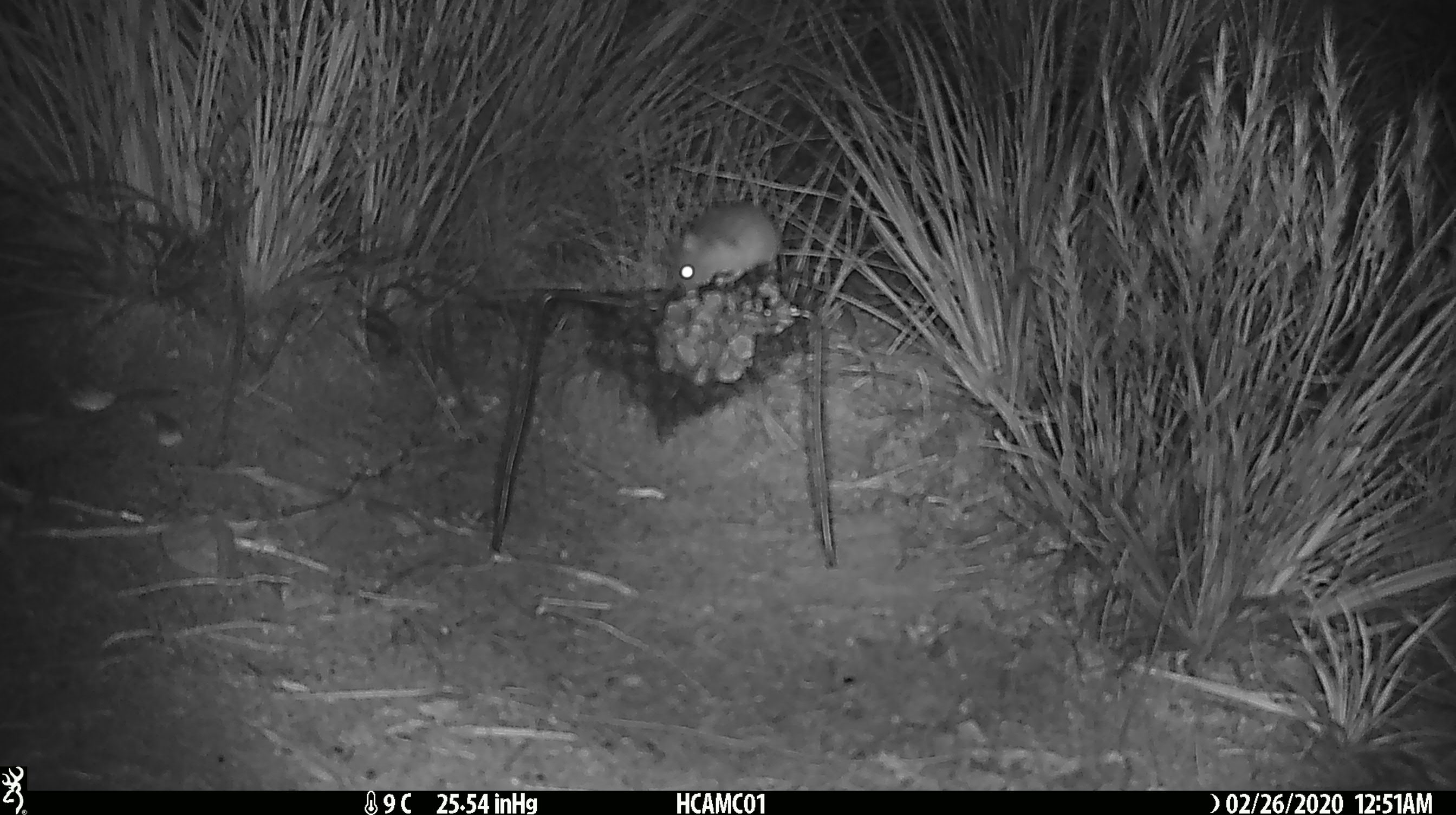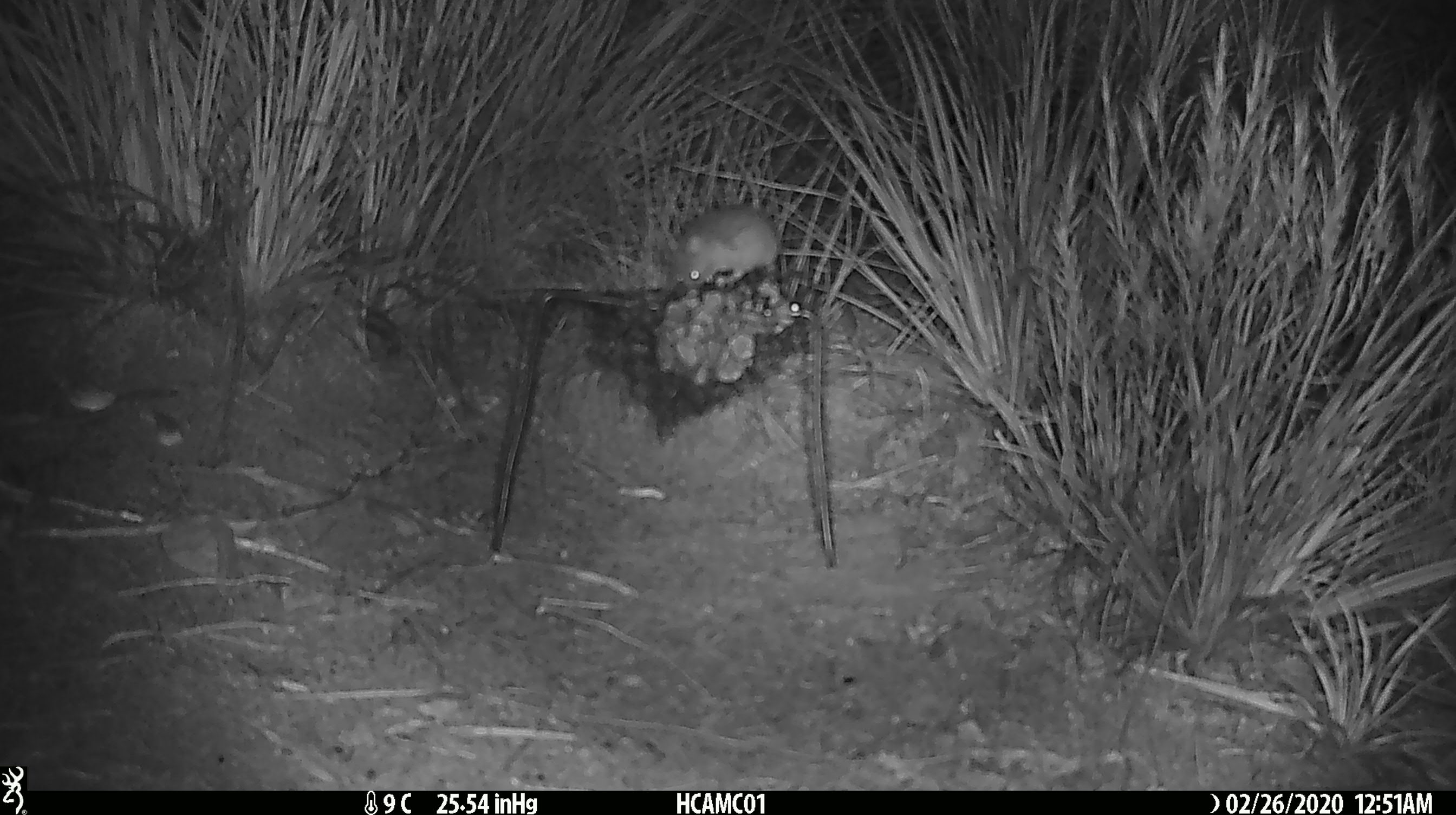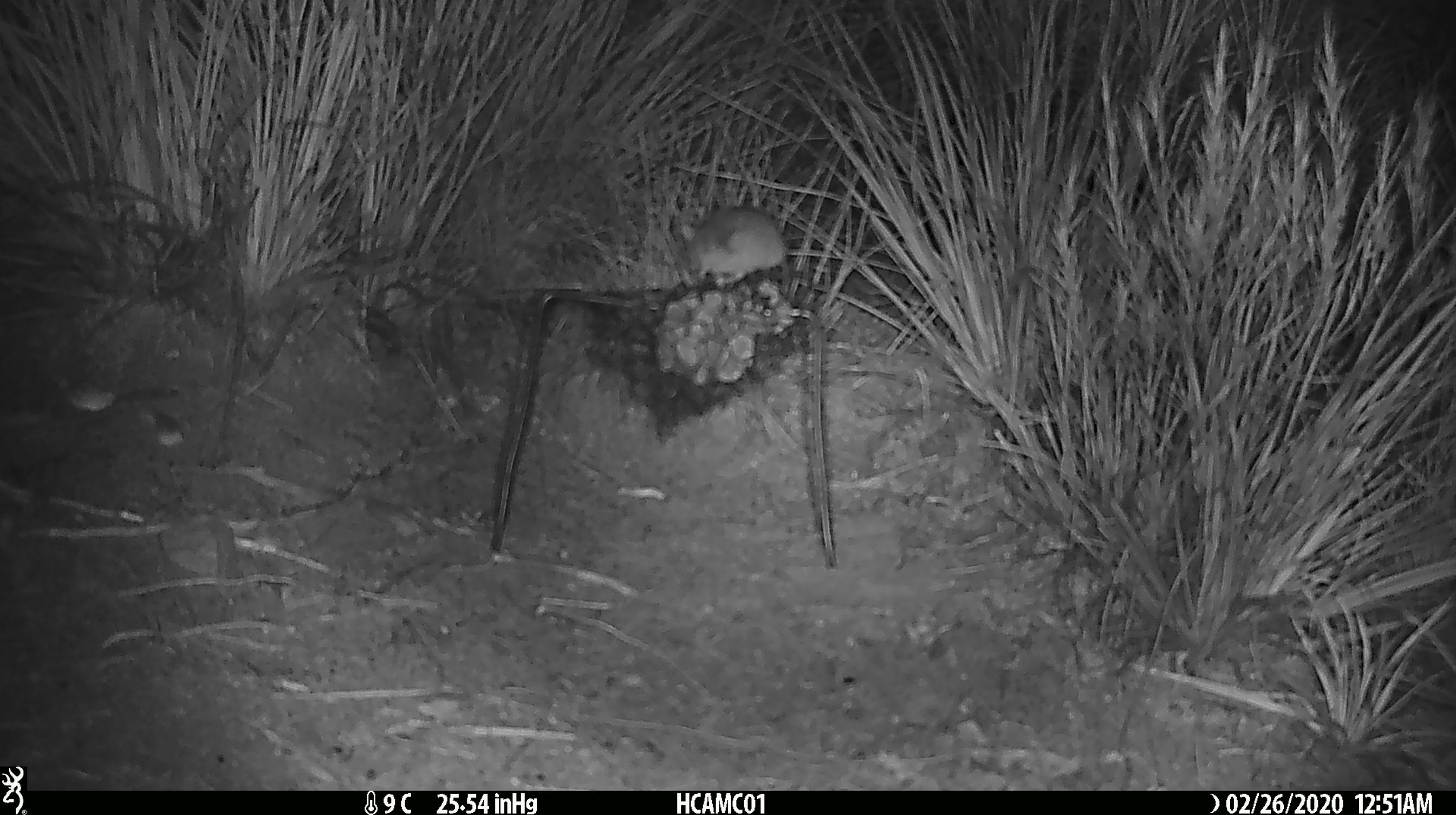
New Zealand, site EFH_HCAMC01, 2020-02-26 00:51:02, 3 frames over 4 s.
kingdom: Animalia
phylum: Chordata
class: Mammalia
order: Rodentia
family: Muridae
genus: Mus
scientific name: Mus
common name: mouse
Mouse (Mus).